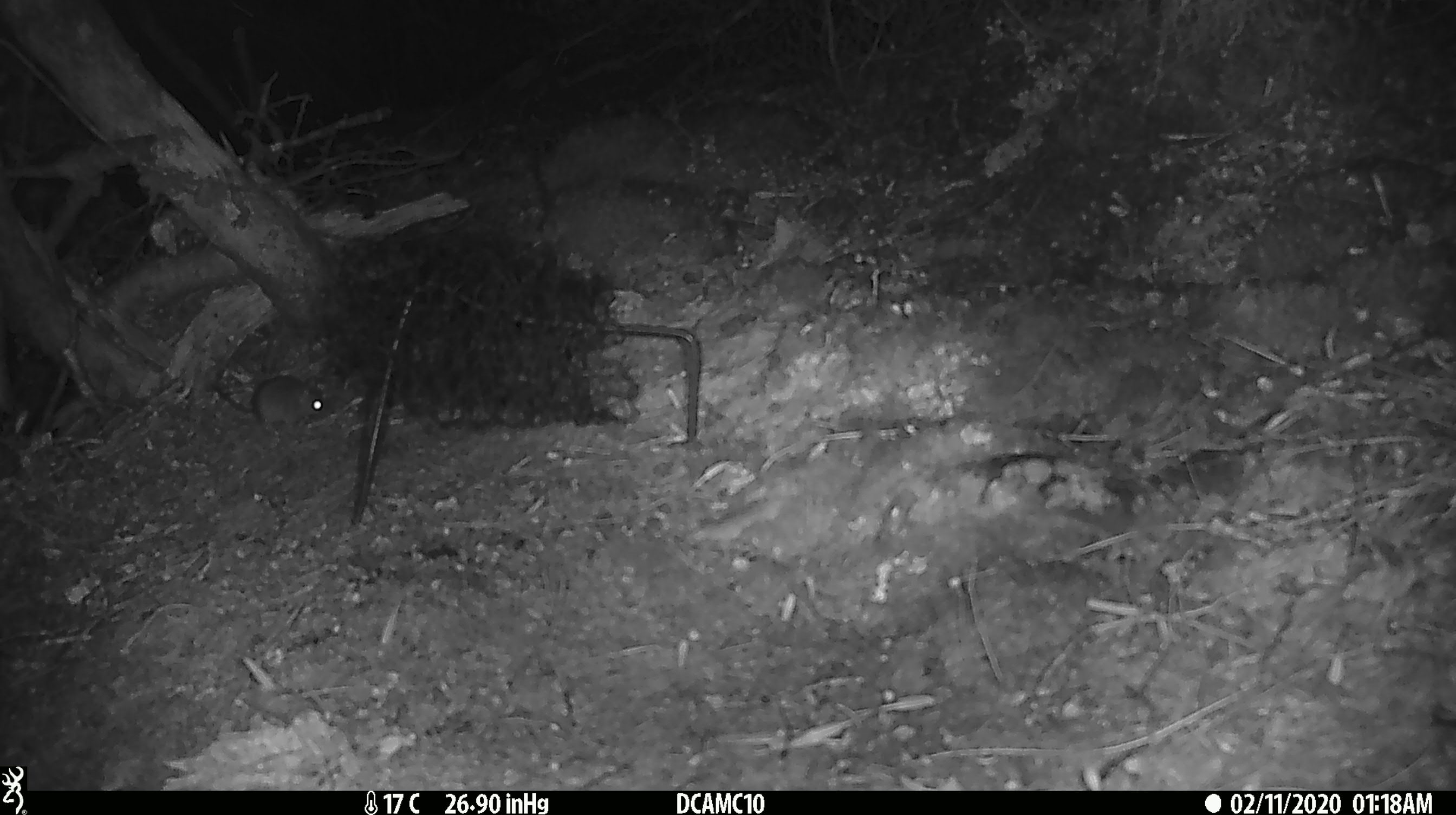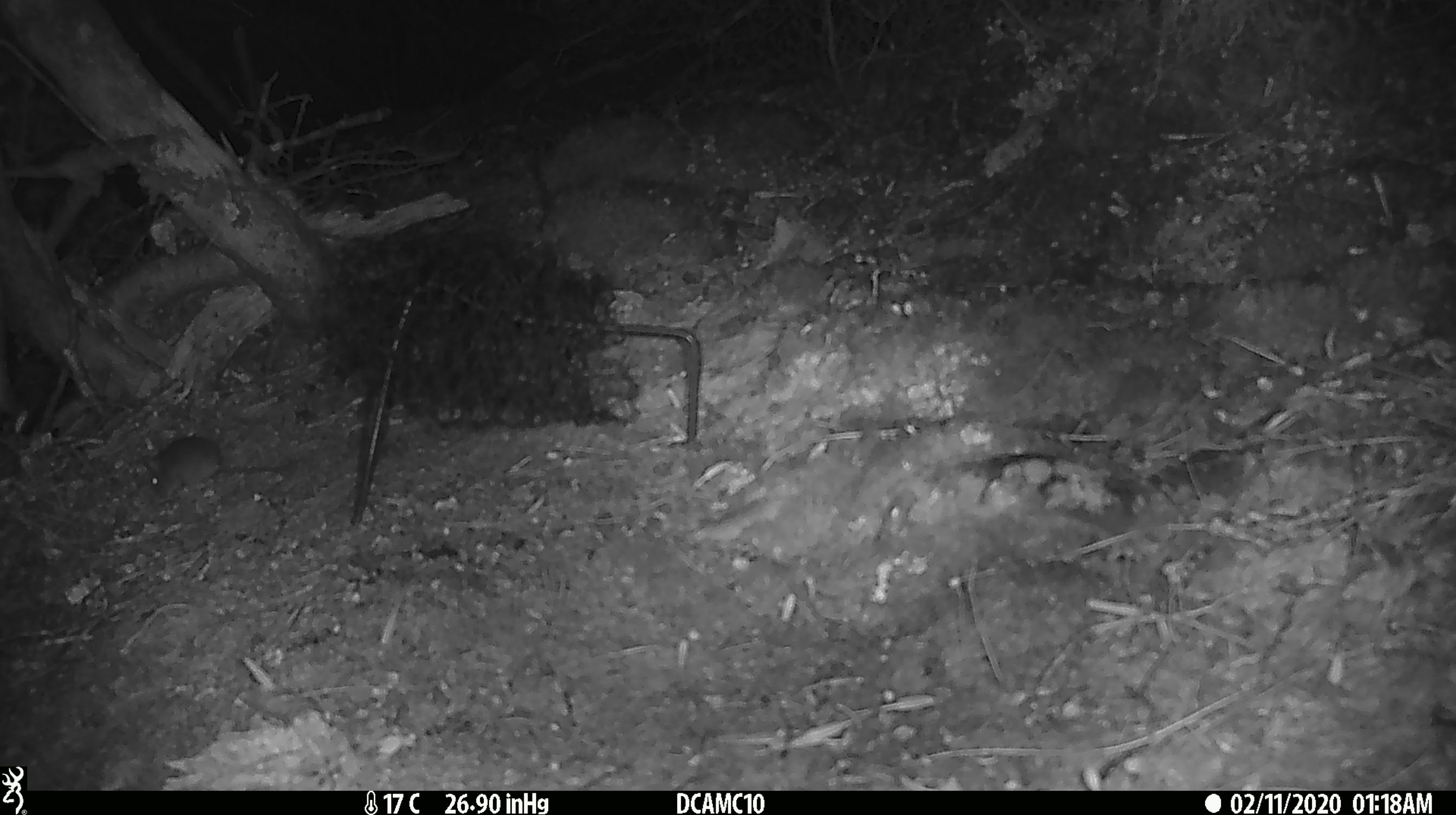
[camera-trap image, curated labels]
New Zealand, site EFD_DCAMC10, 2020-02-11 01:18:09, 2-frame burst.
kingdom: Animalia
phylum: Chordata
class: Mammalia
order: Rodentia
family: Muridae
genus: Mus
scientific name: Mus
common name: mouse